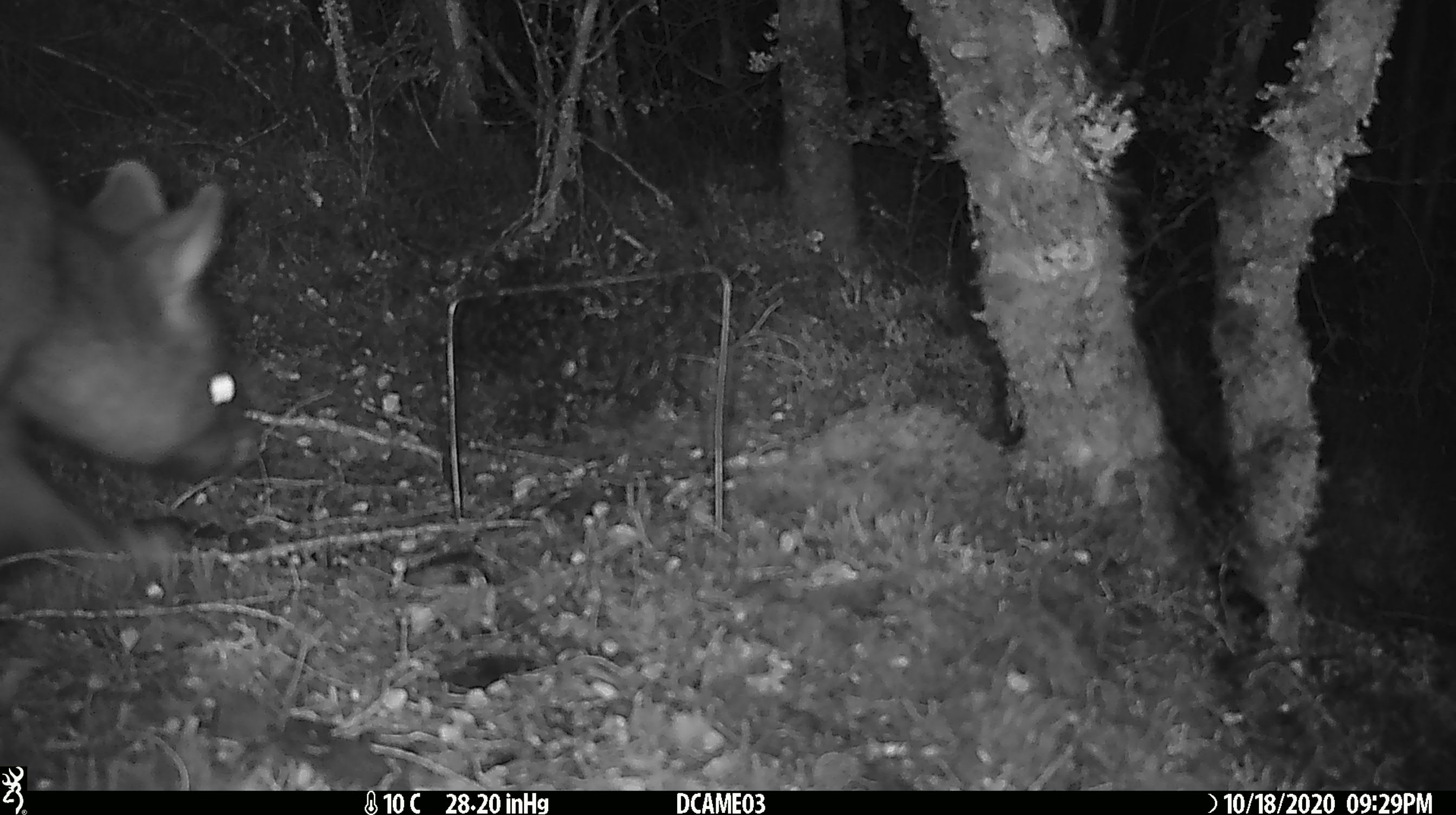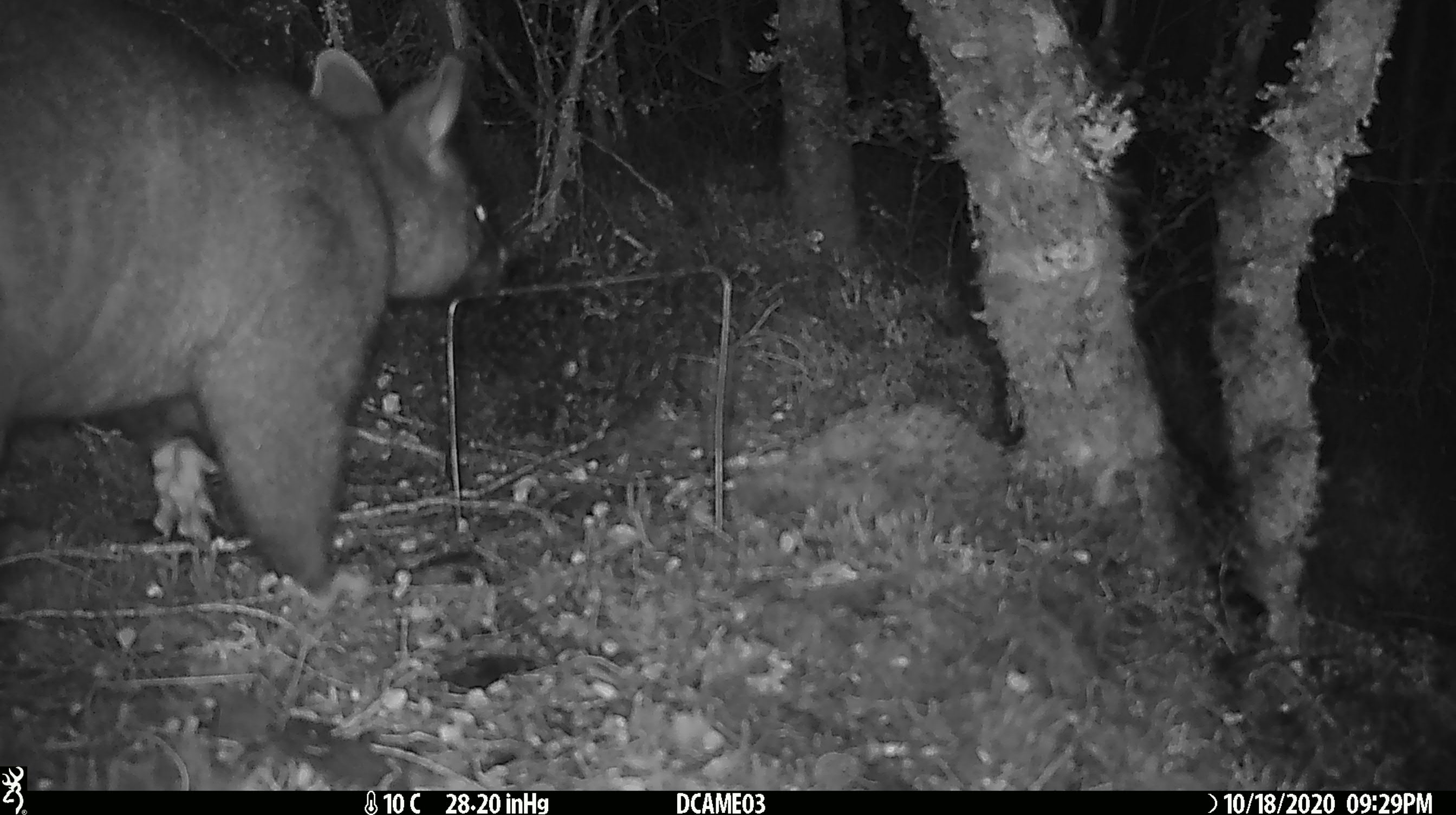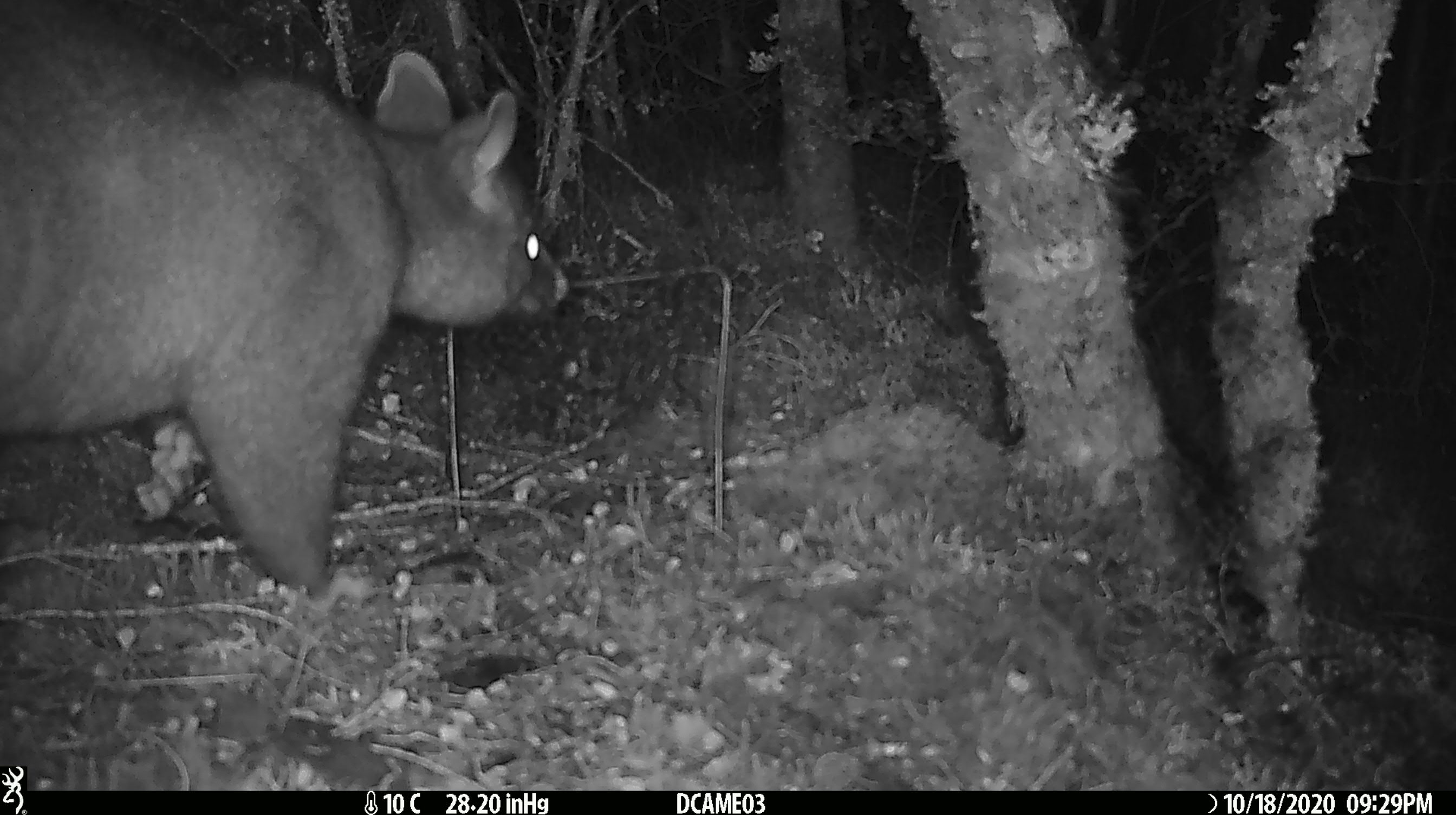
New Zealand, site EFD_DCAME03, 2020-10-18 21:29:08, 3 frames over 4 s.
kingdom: Animalia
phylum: Chordata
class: Mammalia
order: Diprotodontia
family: Phalangeridae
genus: Trichosurus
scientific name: Trichosurus vulpecula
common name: common brushtail possum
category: possum